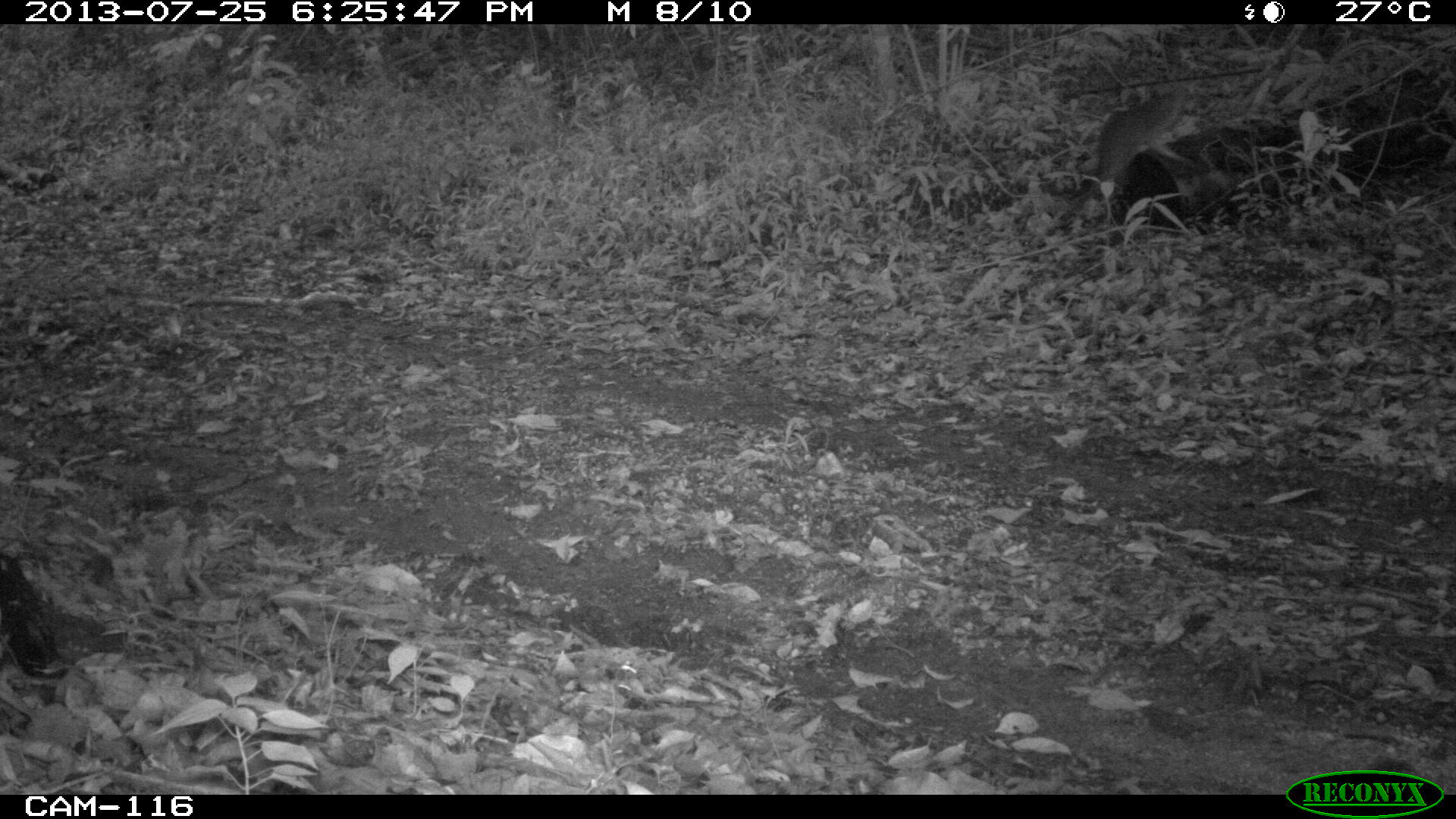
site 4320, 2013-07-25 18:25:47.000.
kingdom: Animalia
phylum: Chordata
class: Mammalia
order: Carnivora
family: Canidae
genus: Urocyon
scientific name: Urocyon cinereoargenteus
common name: gray fox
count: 1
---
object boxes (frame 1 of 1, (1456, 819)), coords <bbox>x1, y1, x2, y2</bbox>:
urocyon cinereoargenteus: <bbox>1068, 87, 1199, 211</bbox>